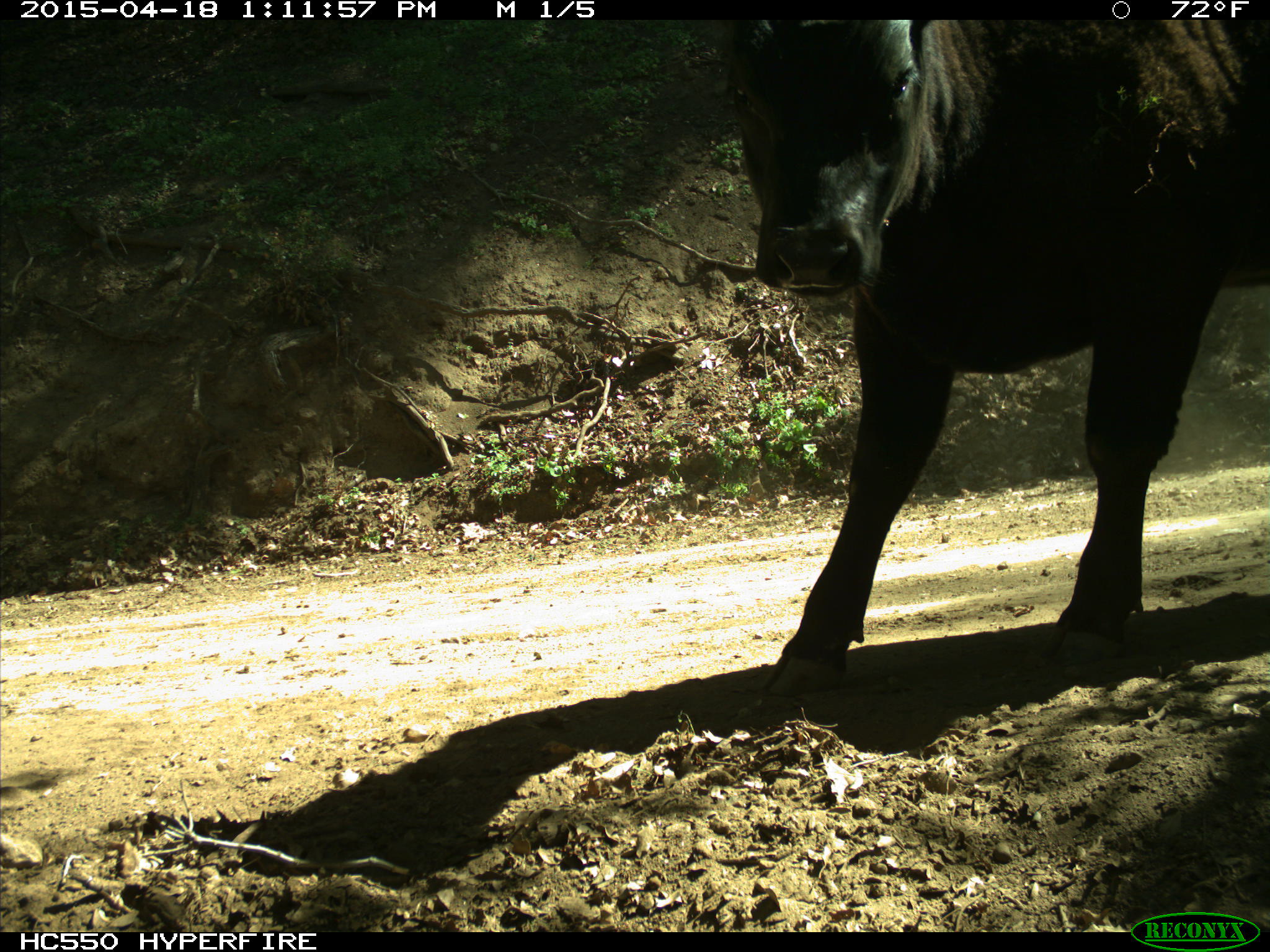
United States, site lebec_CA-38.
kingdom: Animalia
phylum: Chordata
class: Mammalia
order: Artiodactyla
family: Bovidae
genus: Bos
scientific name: Bos taurus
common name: domestic cow